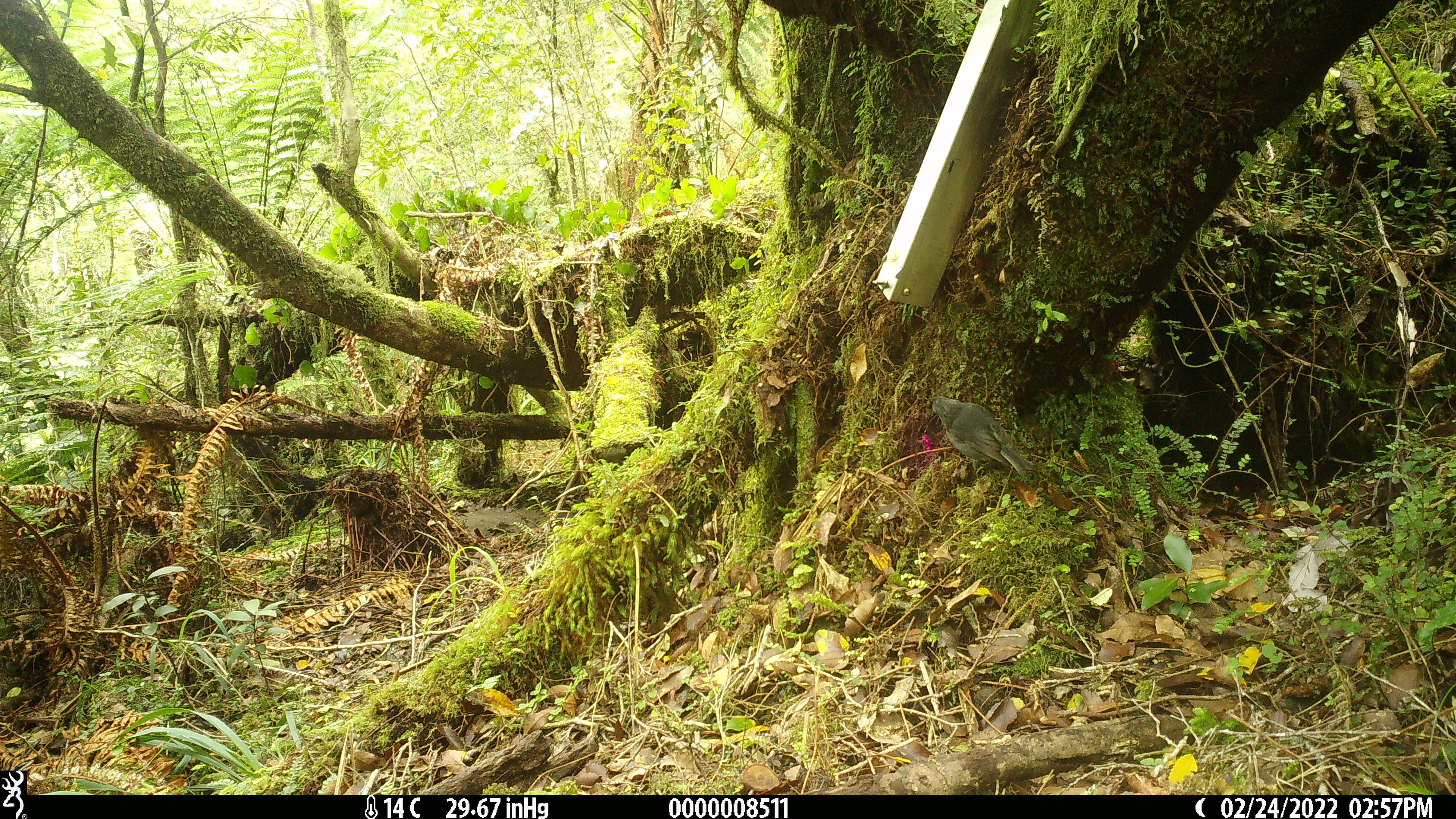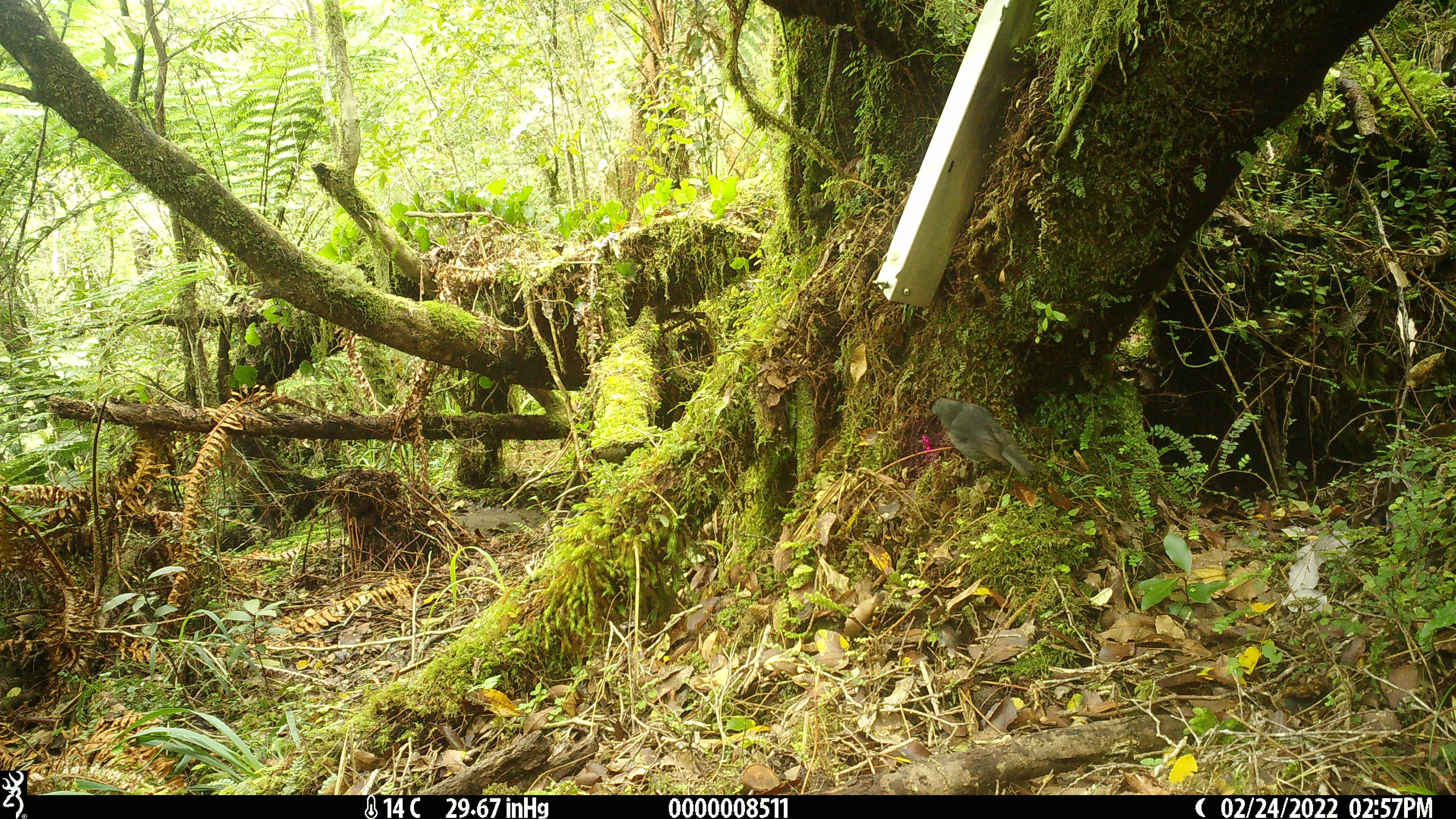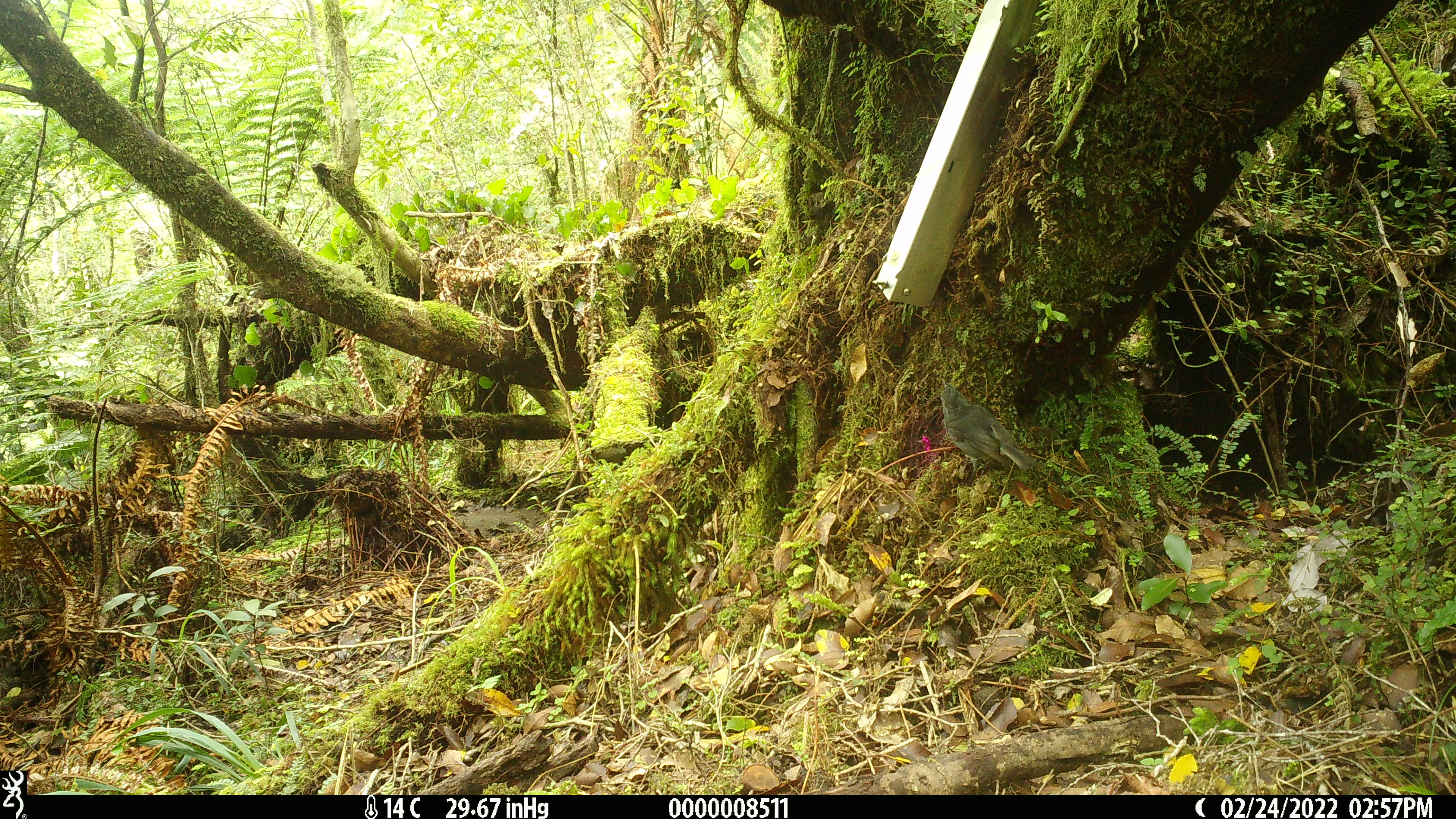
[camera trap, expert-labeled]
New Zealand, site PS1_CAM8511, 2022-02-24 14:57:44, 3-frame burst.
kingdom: Animalia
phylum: Chordata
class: Aves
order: Passeriformes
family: Petroicidae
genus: Petroica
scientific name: Petroica australis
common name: new zealand robin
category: robin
Robin (new zealand robin) (Petroica australis).